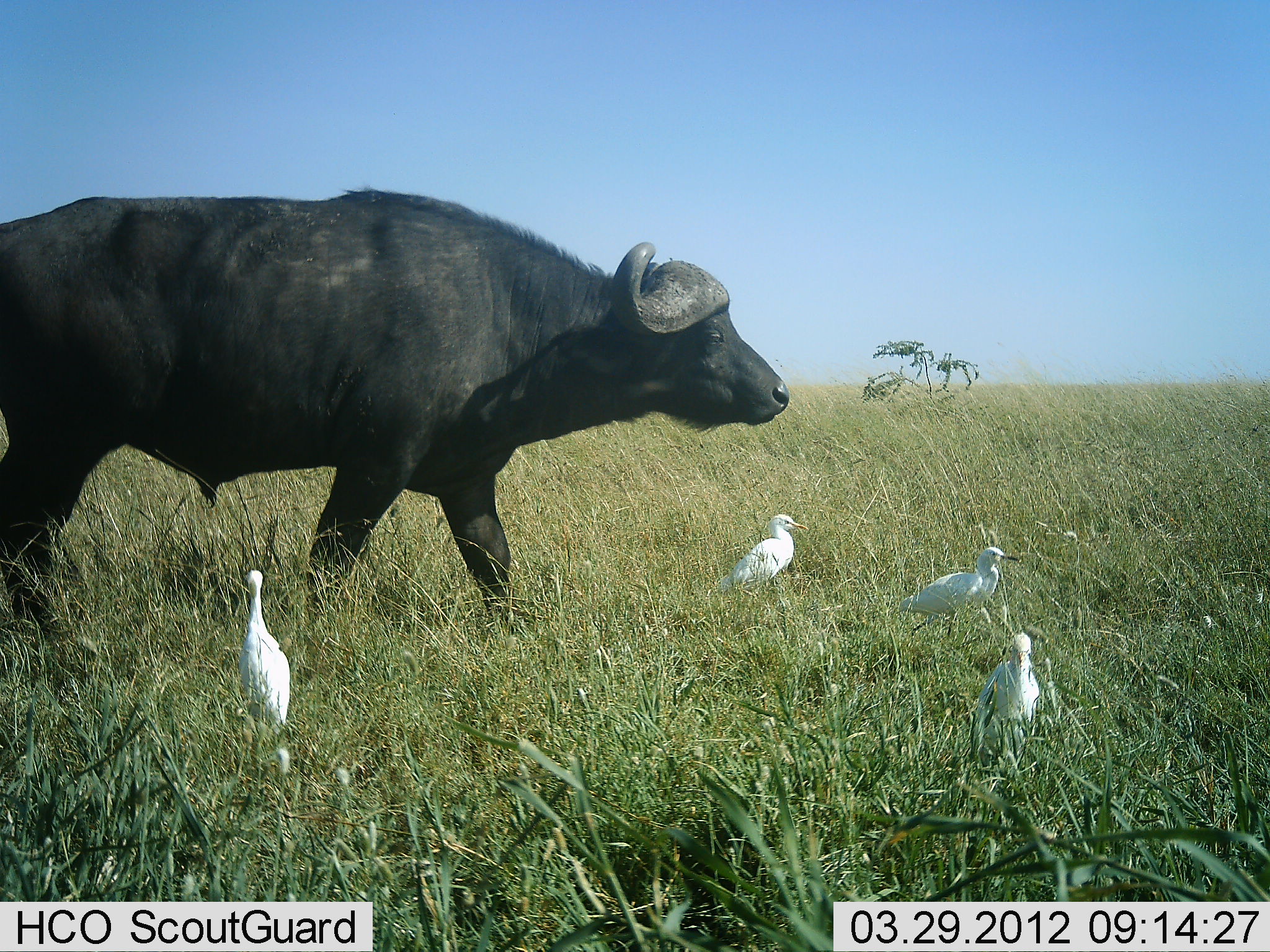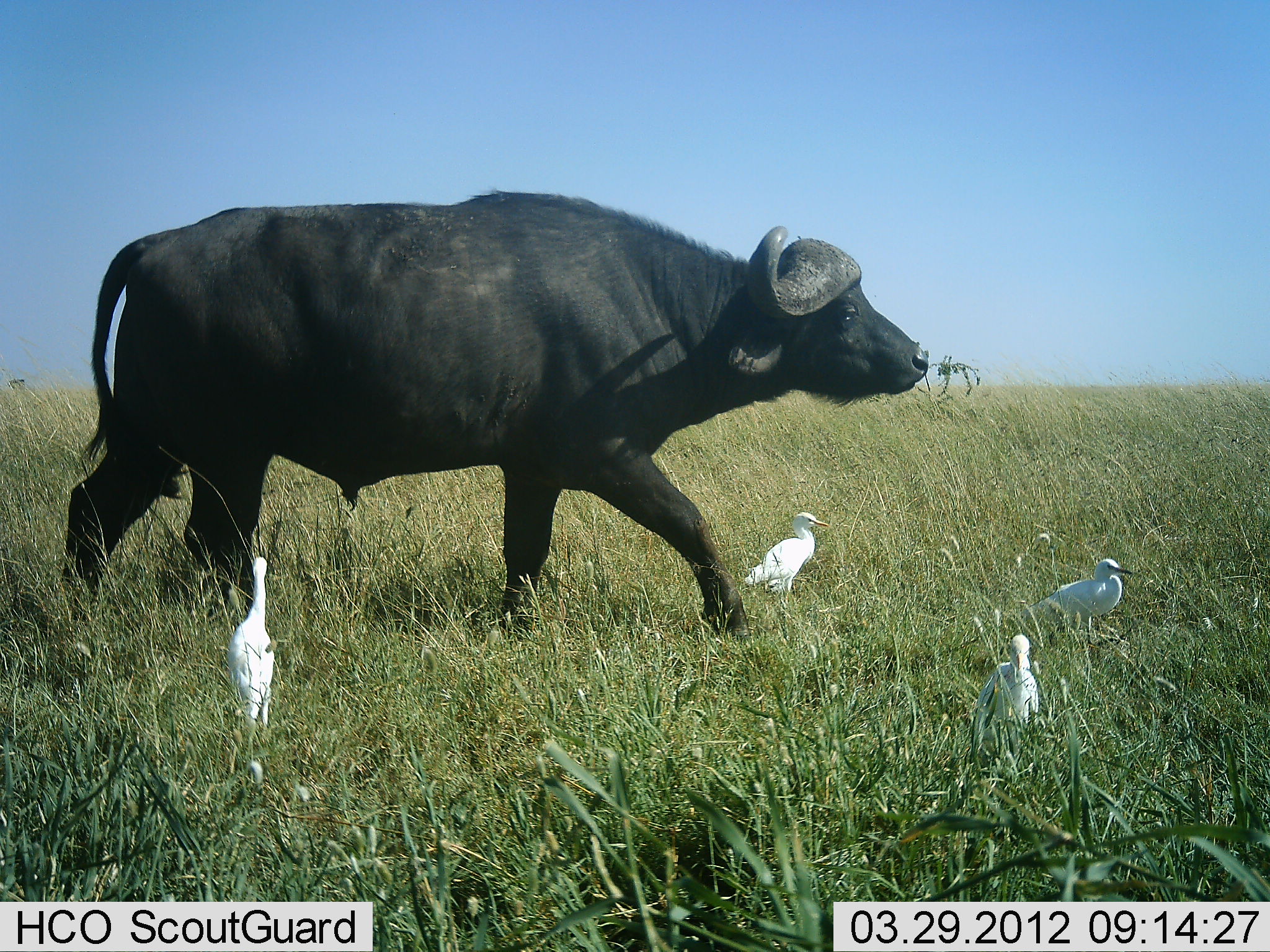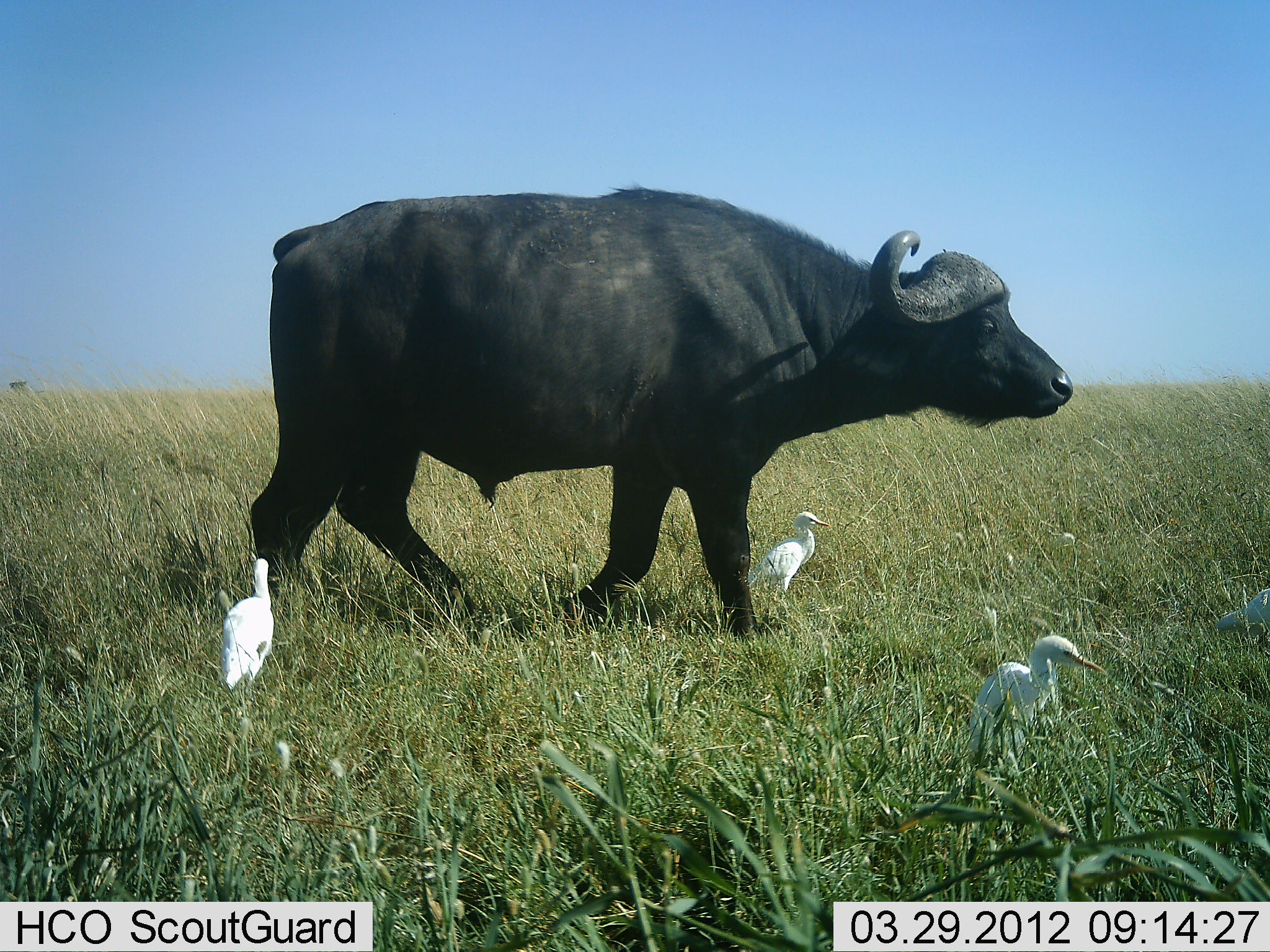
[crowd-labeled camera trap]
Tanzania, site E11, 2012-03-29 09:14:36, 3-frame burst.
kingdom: Animalia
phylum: Chordata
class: Mammalia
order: Artiodactyla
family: Bovidae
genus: Syncerus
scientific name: Syncerus caffer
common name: cape buffalo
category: buffalo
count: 1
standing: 6%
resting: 0%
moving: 100%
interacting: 0%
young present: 0%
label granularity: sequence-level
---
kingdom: Animalia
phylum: Chordata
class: Aves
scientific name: Aves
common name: bird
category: otherbird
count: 4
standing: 72%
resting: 6%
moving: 39%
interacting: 0%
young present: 0%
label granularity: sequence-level